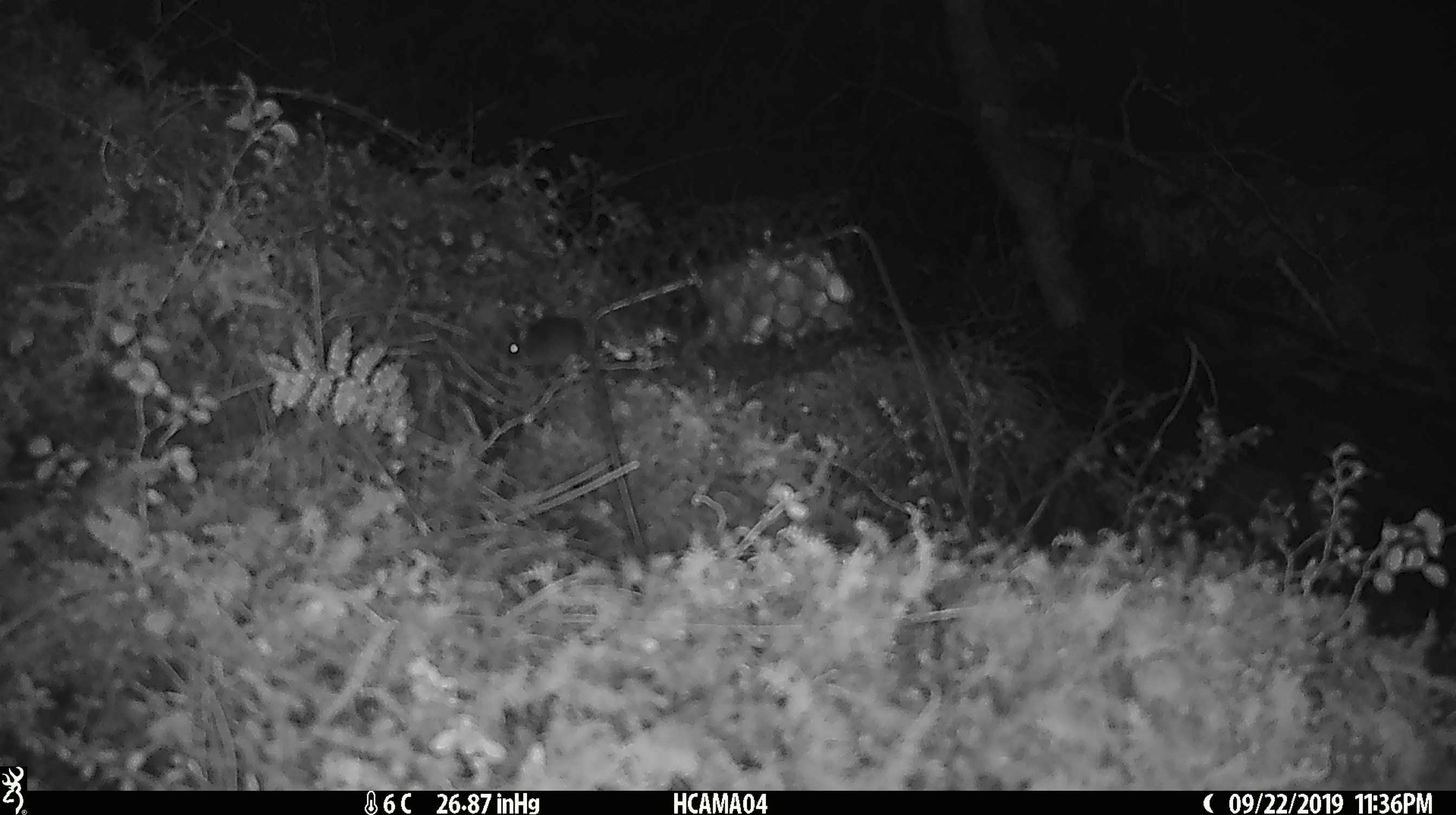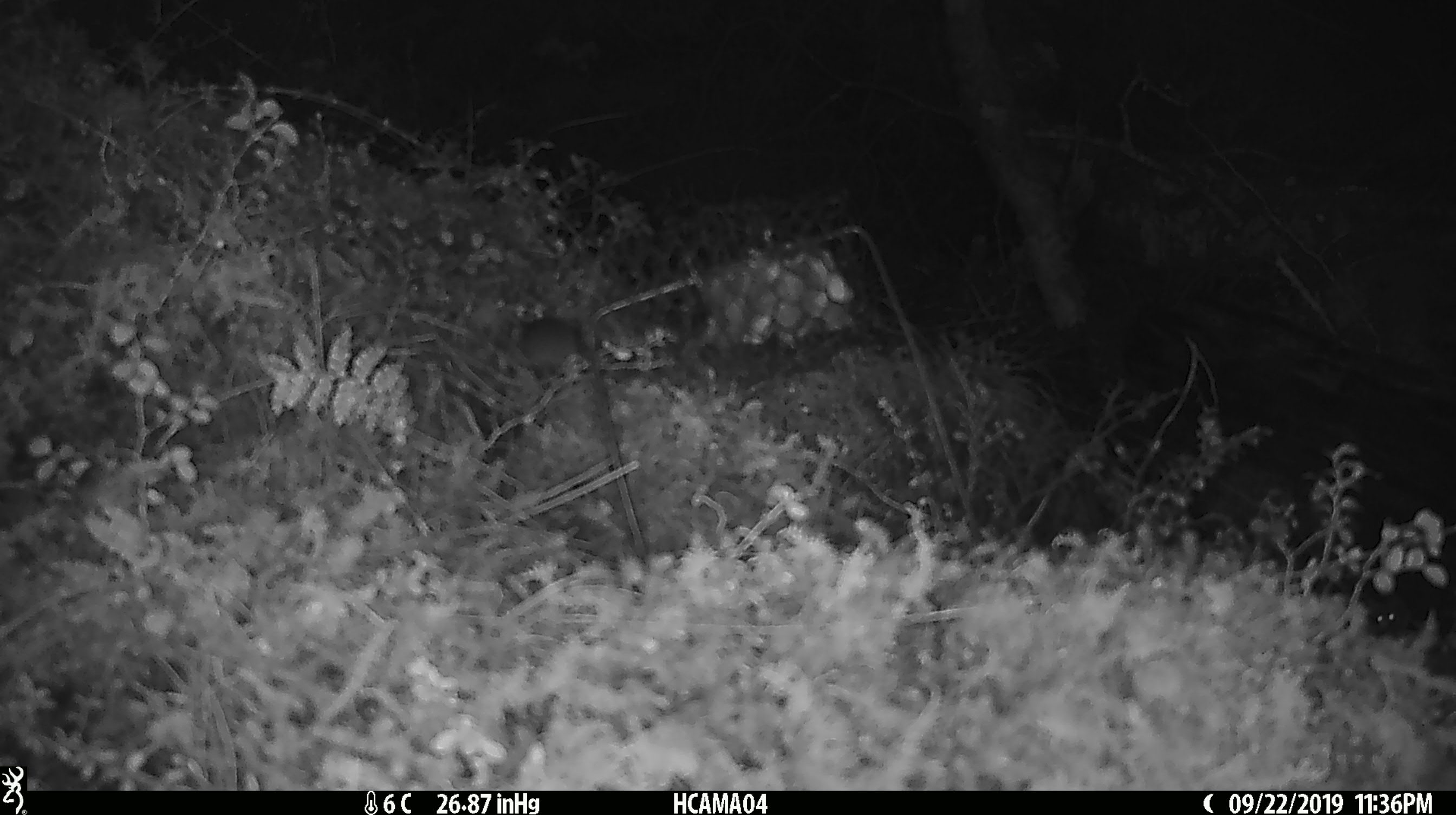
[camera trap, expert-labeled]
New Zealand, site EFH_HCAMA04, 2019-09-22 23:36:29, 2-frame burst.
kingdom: Animalia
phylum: Chordata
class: Mammalia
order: Rodentia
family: Muridae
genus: Mus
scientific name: Mus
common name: mouse